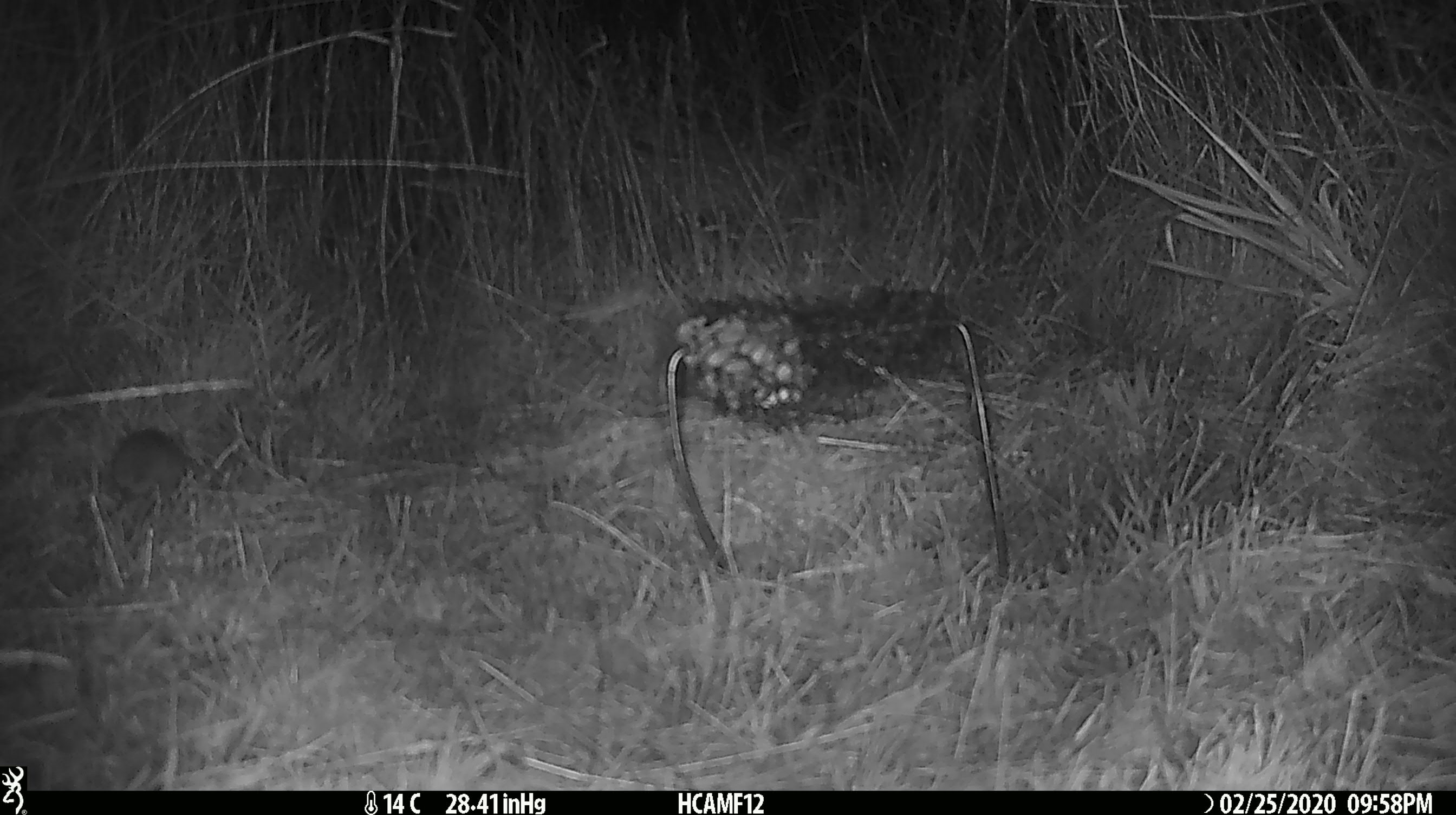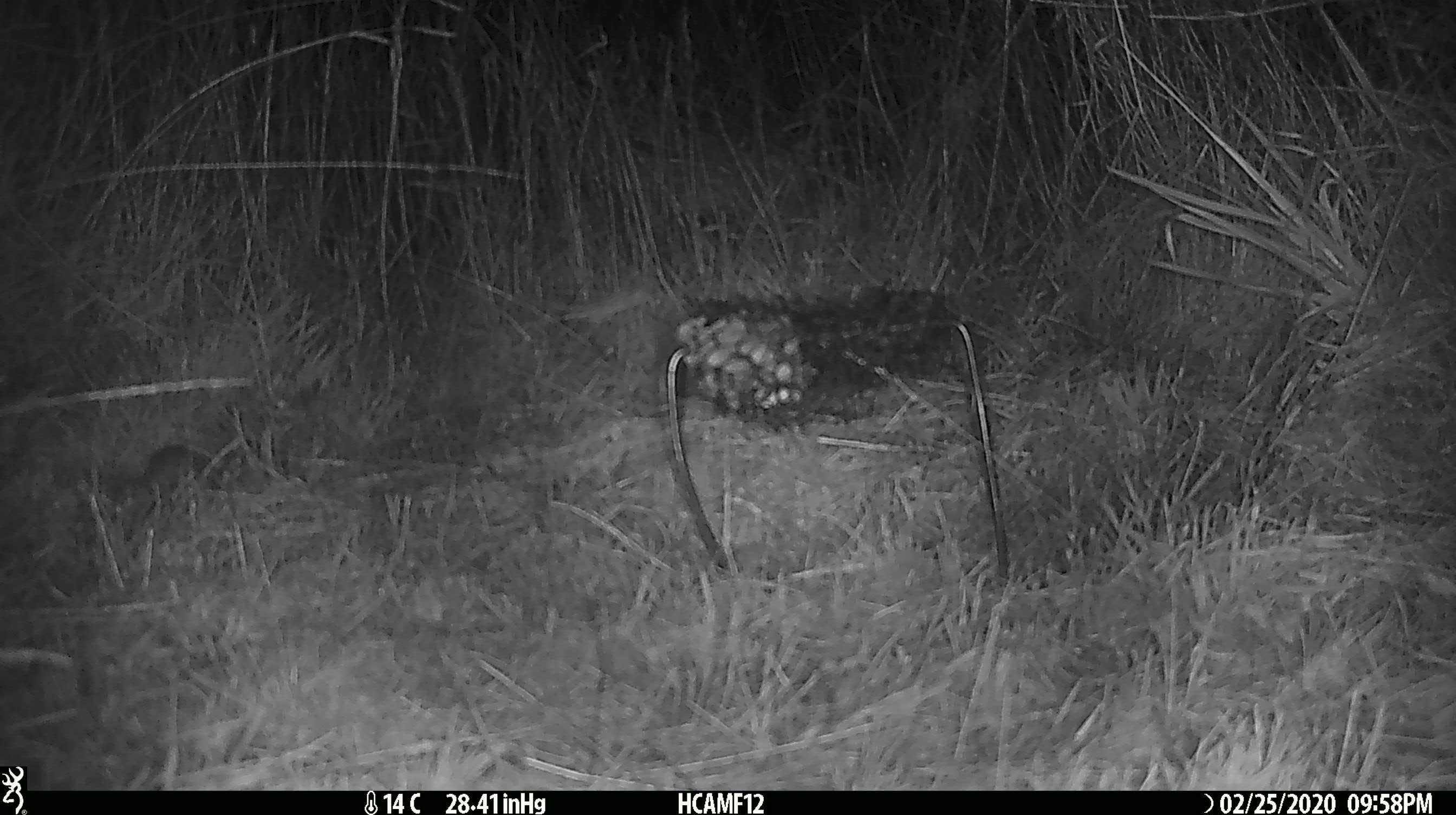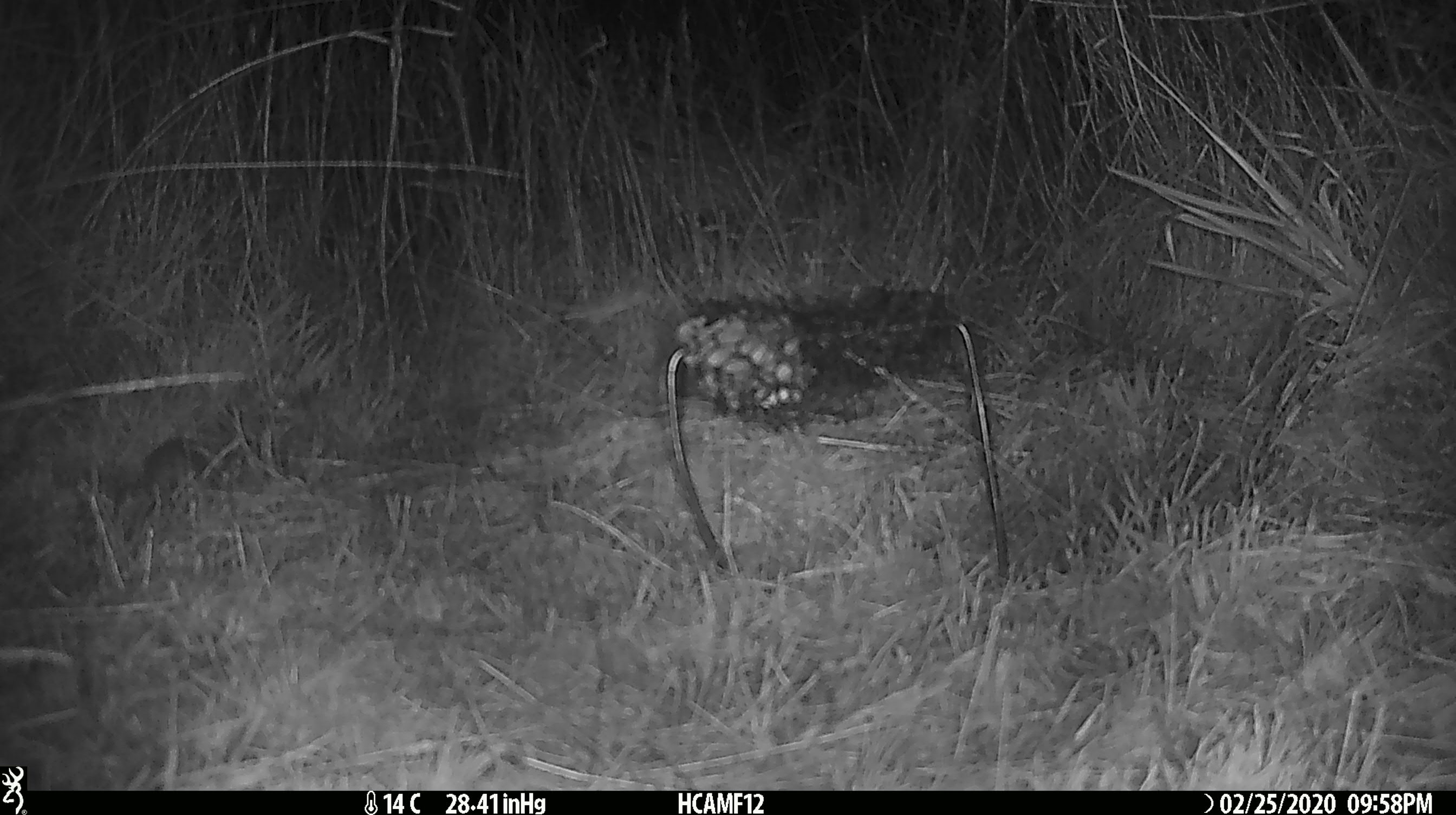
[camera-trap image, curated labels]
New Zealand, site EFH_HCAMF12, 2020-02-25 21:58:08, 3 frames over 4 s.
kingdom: Animalia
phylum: Chordata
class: Mammalia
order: Rodentia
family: Muridae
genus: Mus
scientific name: Mus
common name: mouse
Mouse (Mus).